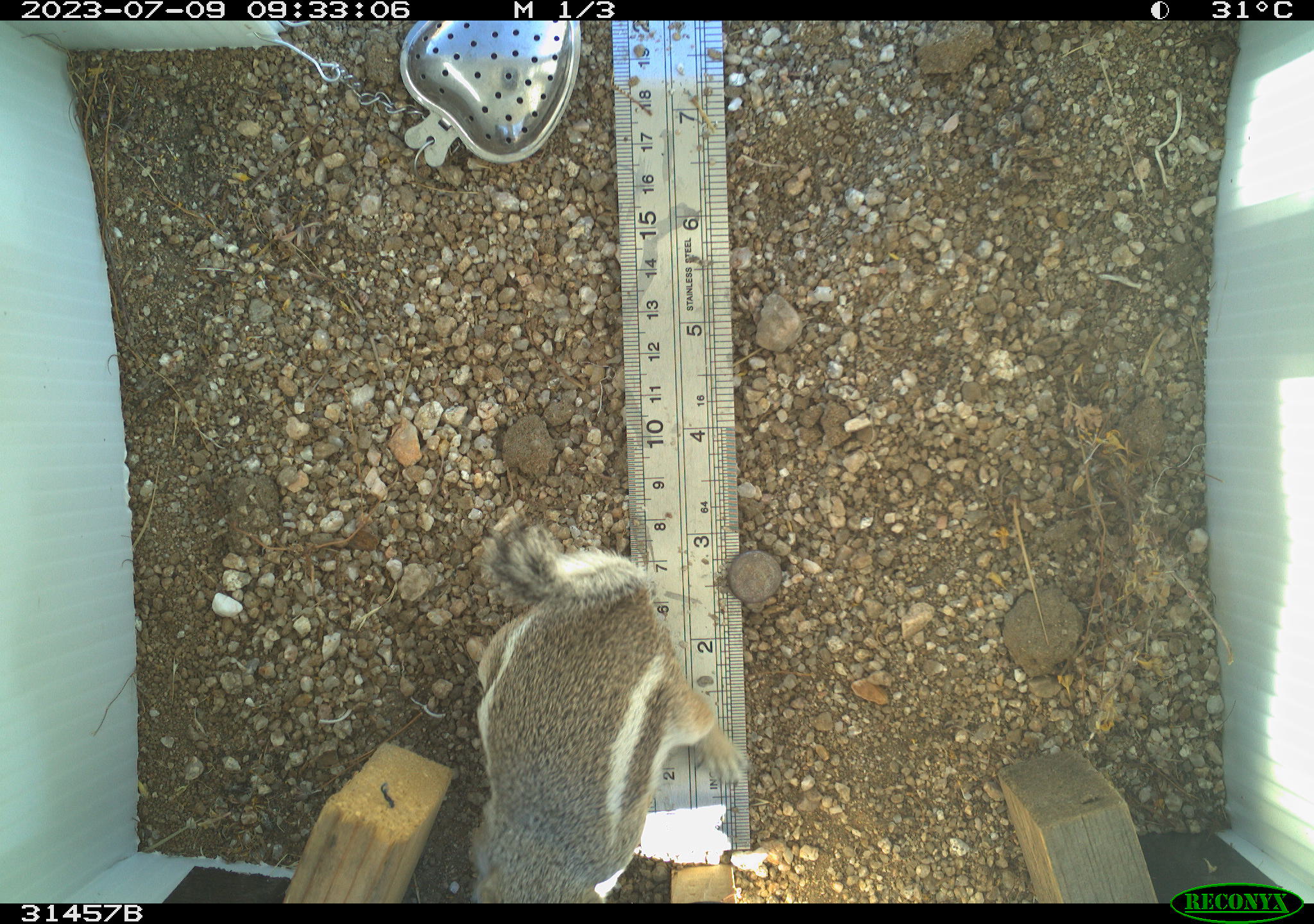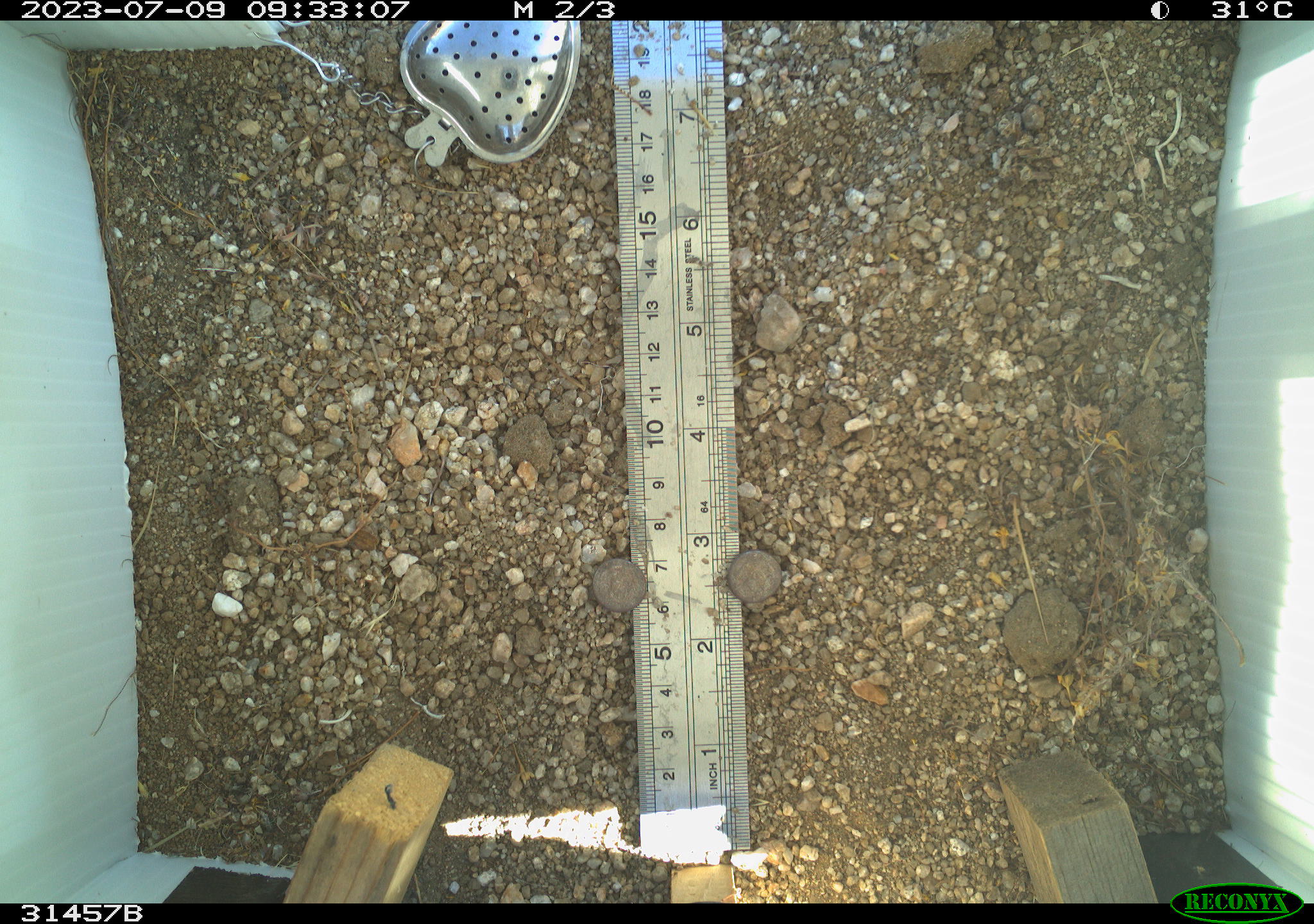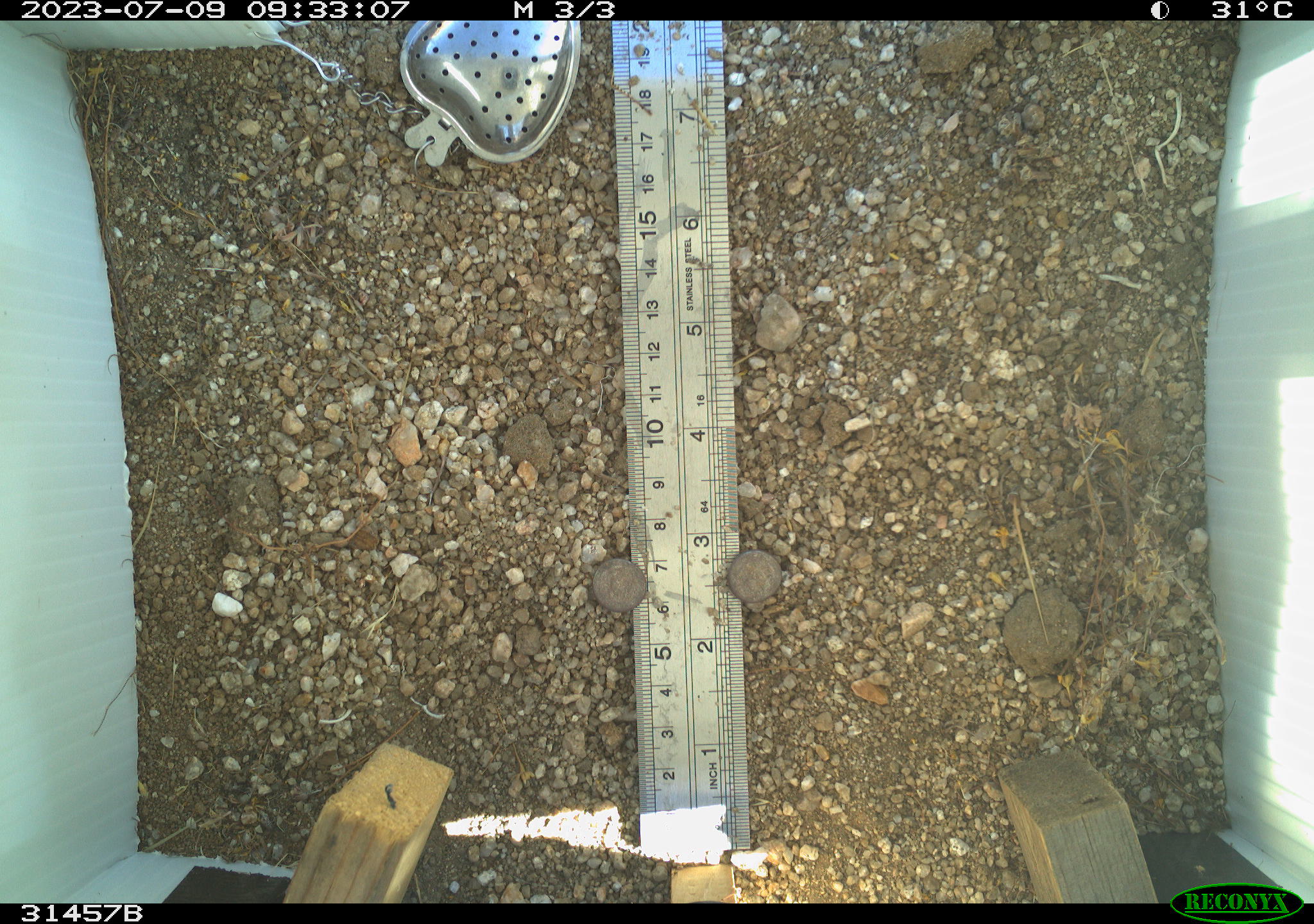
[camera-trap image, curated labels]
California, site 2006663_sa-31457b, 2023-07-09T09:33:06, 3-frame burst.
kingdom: Animalia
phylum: Chordata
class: Mammalia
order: Rodentia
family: Sciuridae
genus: Ammospermophilus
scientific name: Ammospermophilus leucurus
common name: white-tailed antelope squirrel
White-tailed antelope squirrel (Ammospermophilus leucurus).